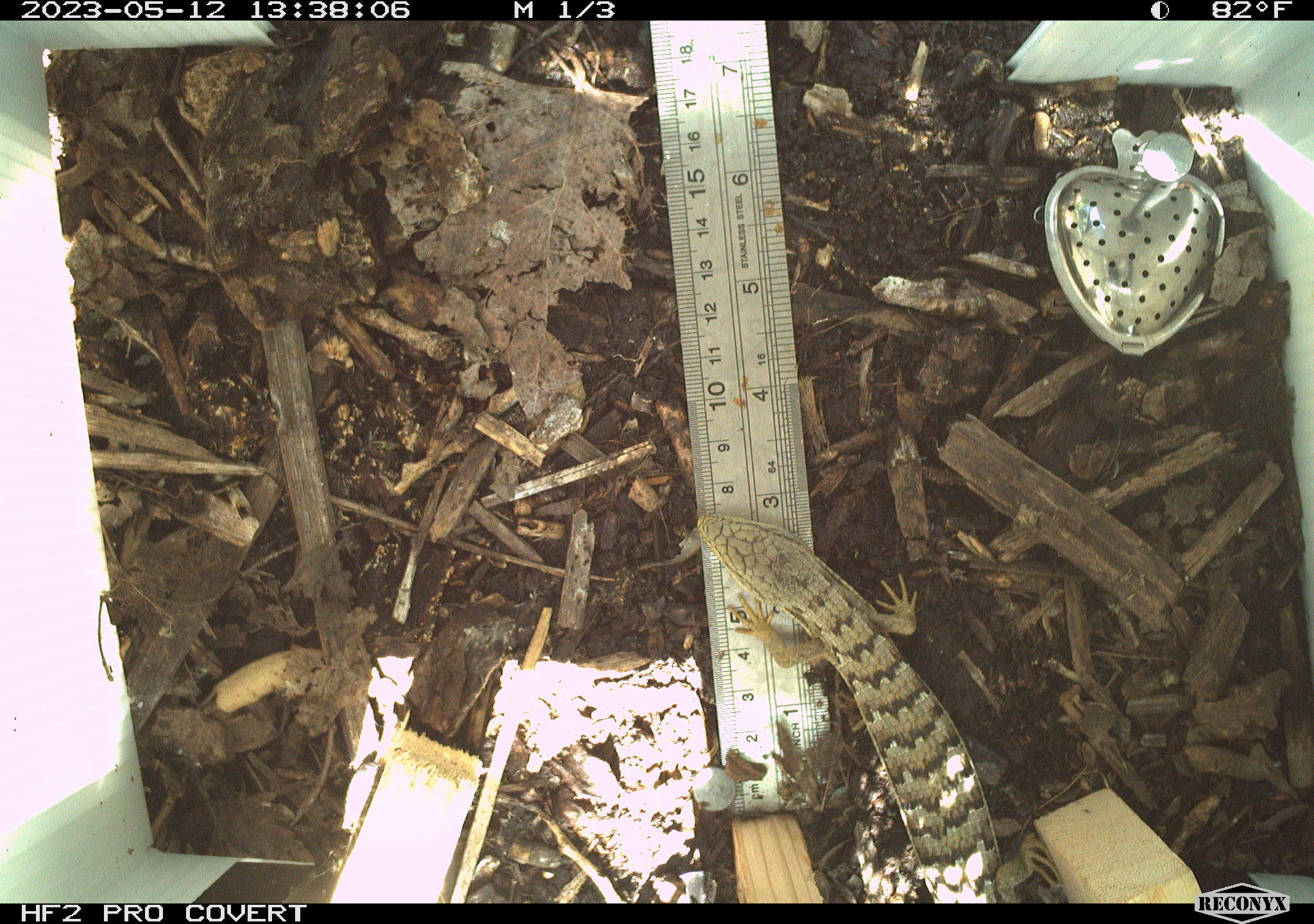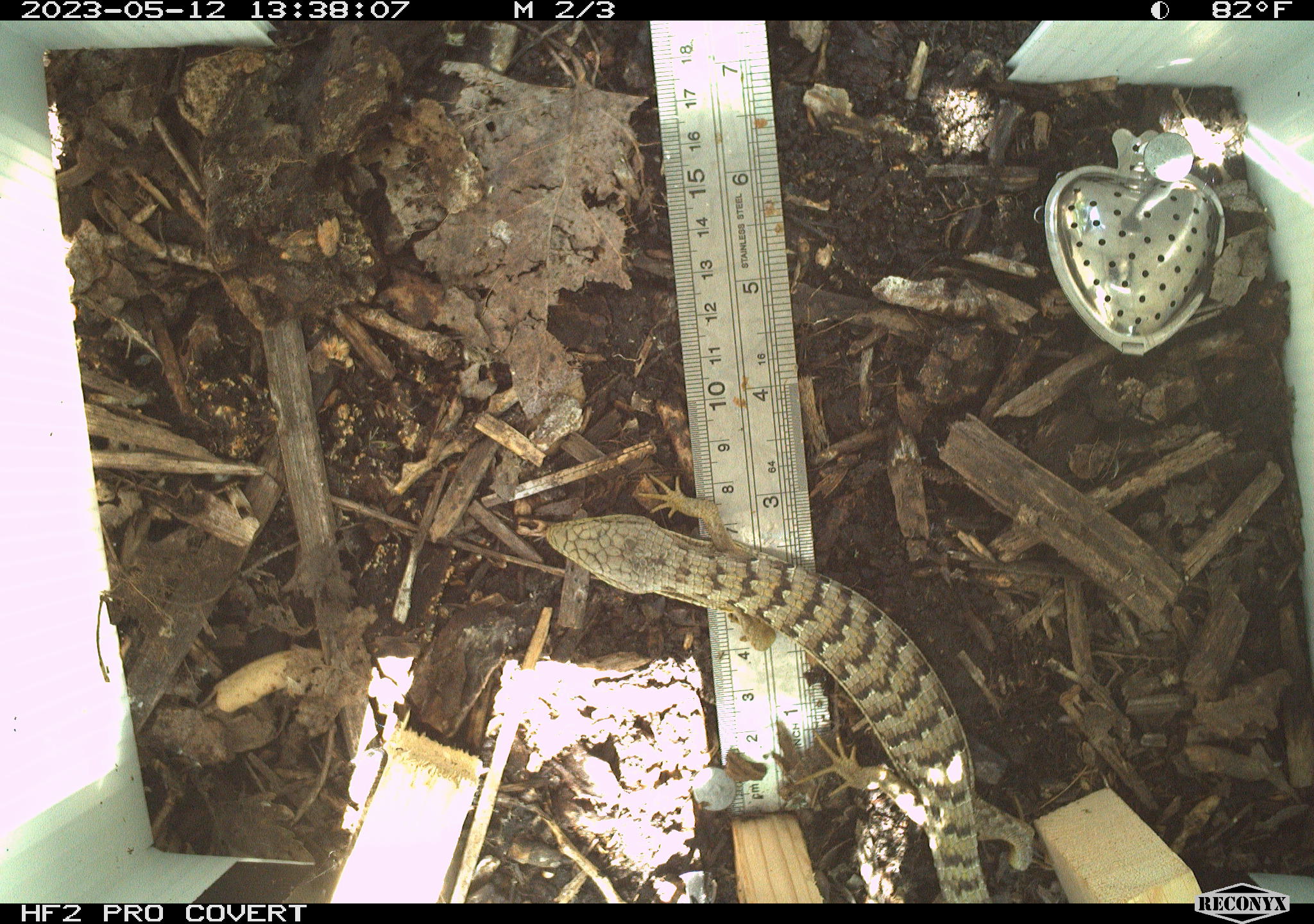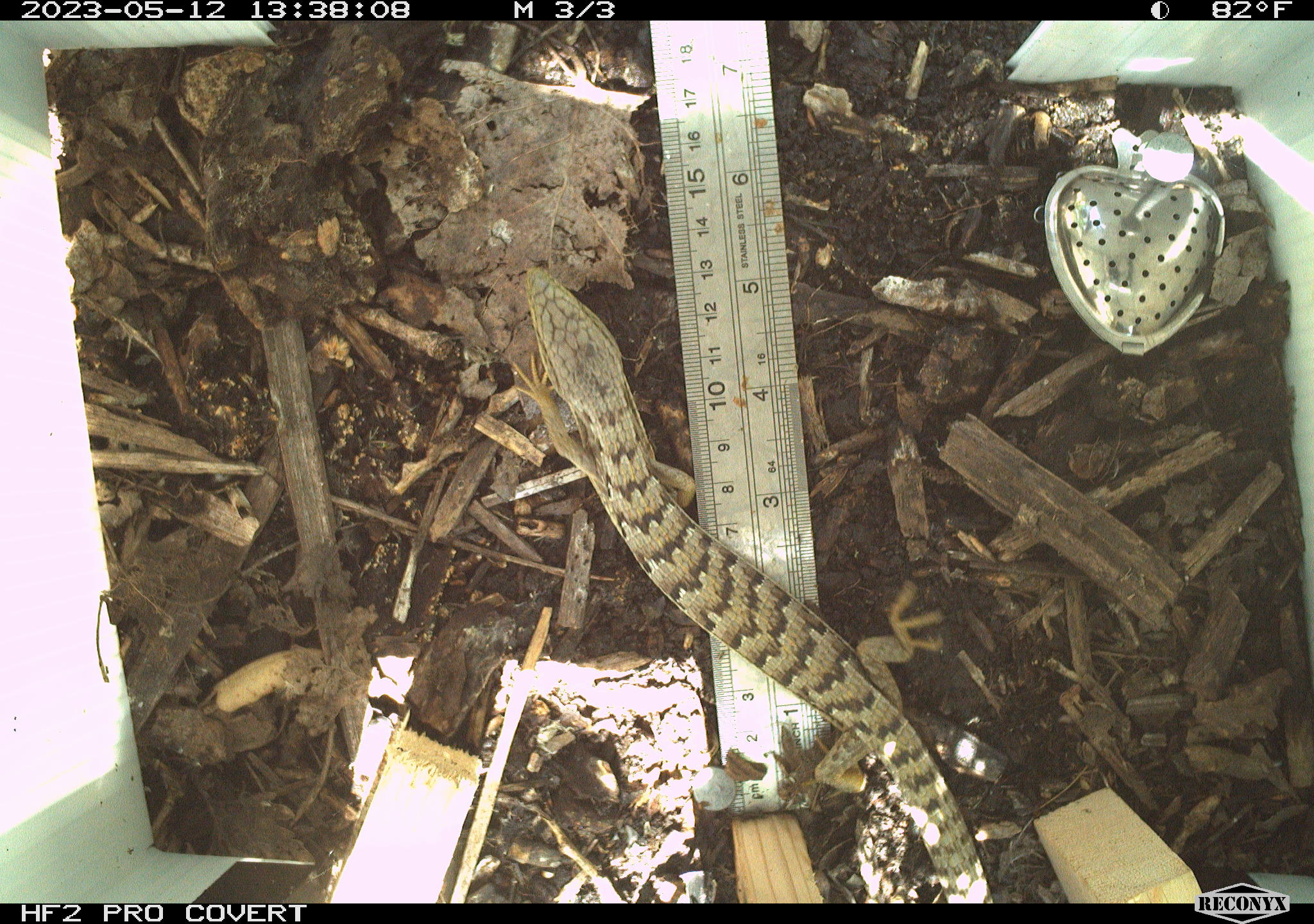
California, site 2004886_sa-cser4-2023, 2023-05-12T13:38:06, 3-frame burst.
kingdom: Animalia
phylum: Chordata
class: Reptilia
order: Squamata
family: Anguidae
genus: Elgaria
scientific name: Elgaria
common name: alligator lizards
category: elgaria species